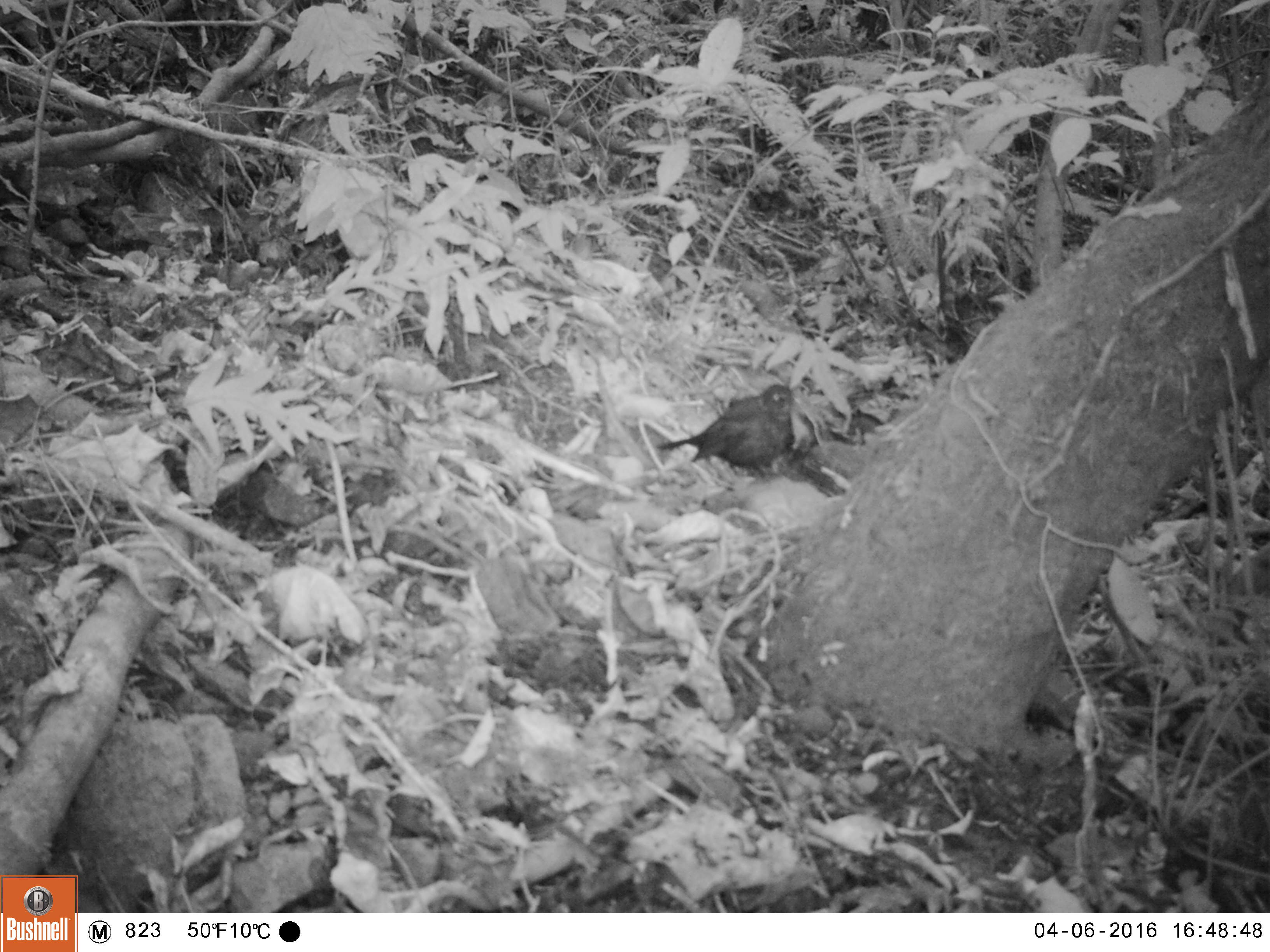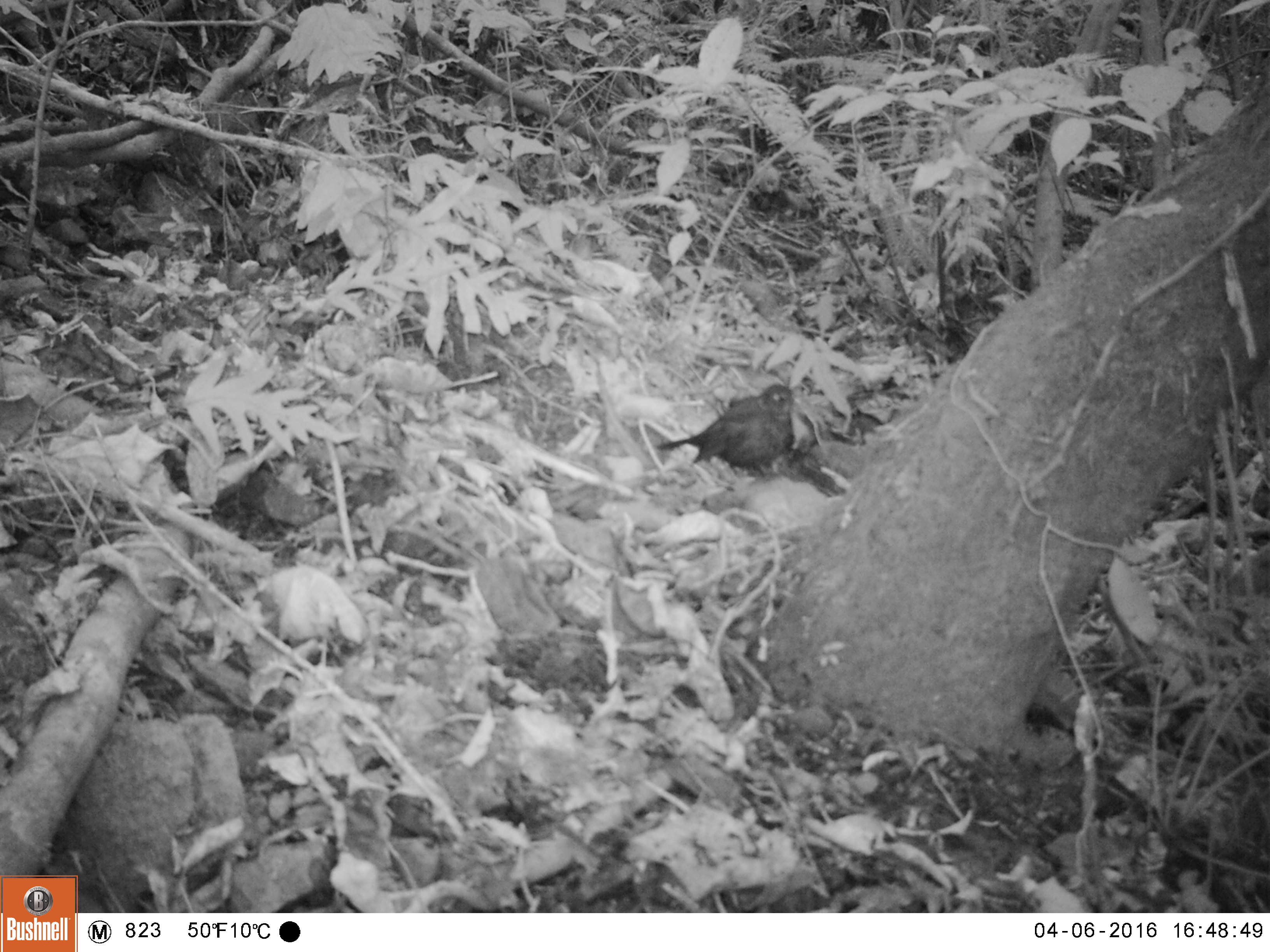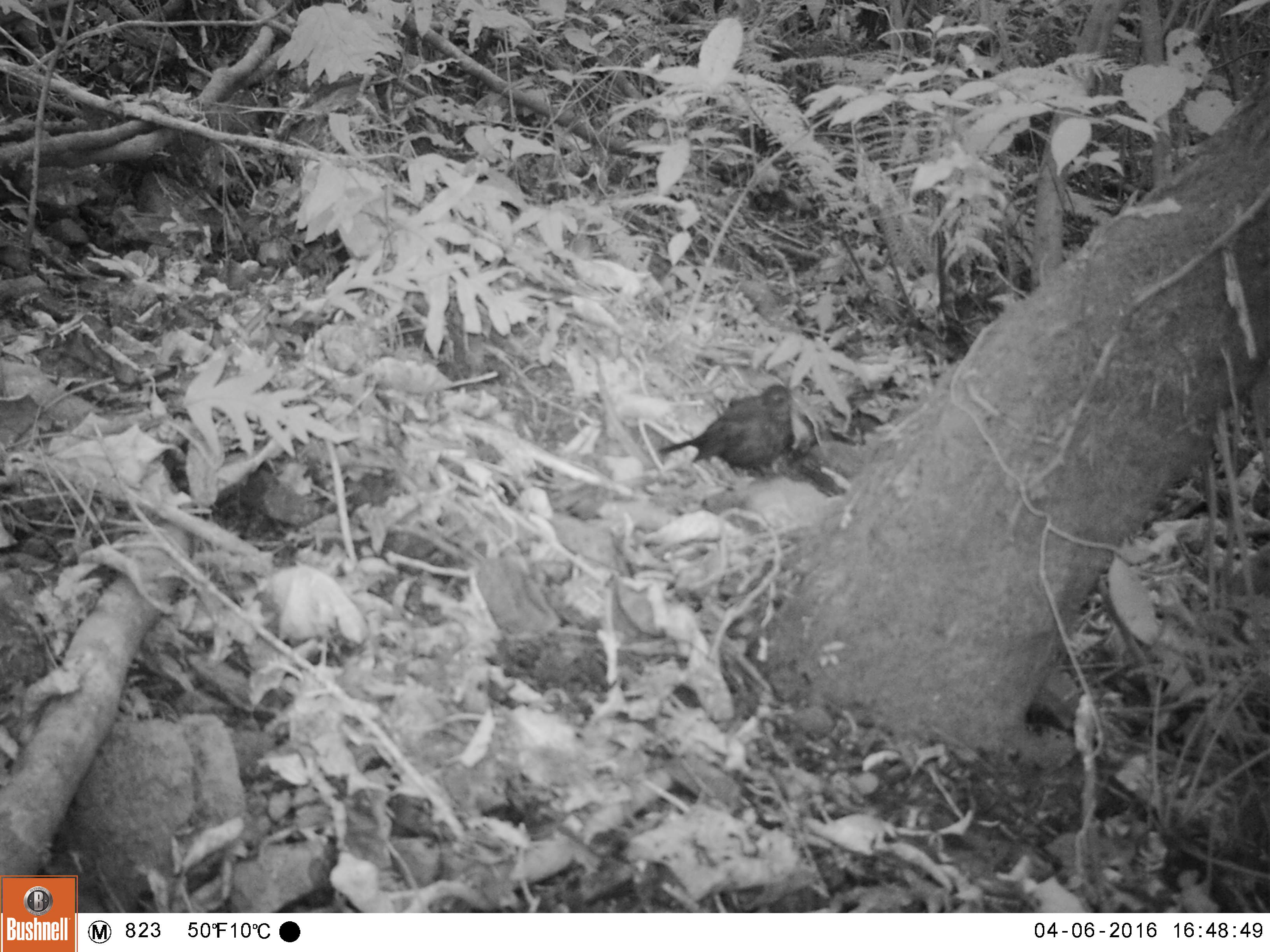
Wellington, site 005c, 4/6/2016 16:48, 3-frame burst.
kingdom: Animalia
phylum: Chordata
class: Aves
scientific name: Aves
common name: bird